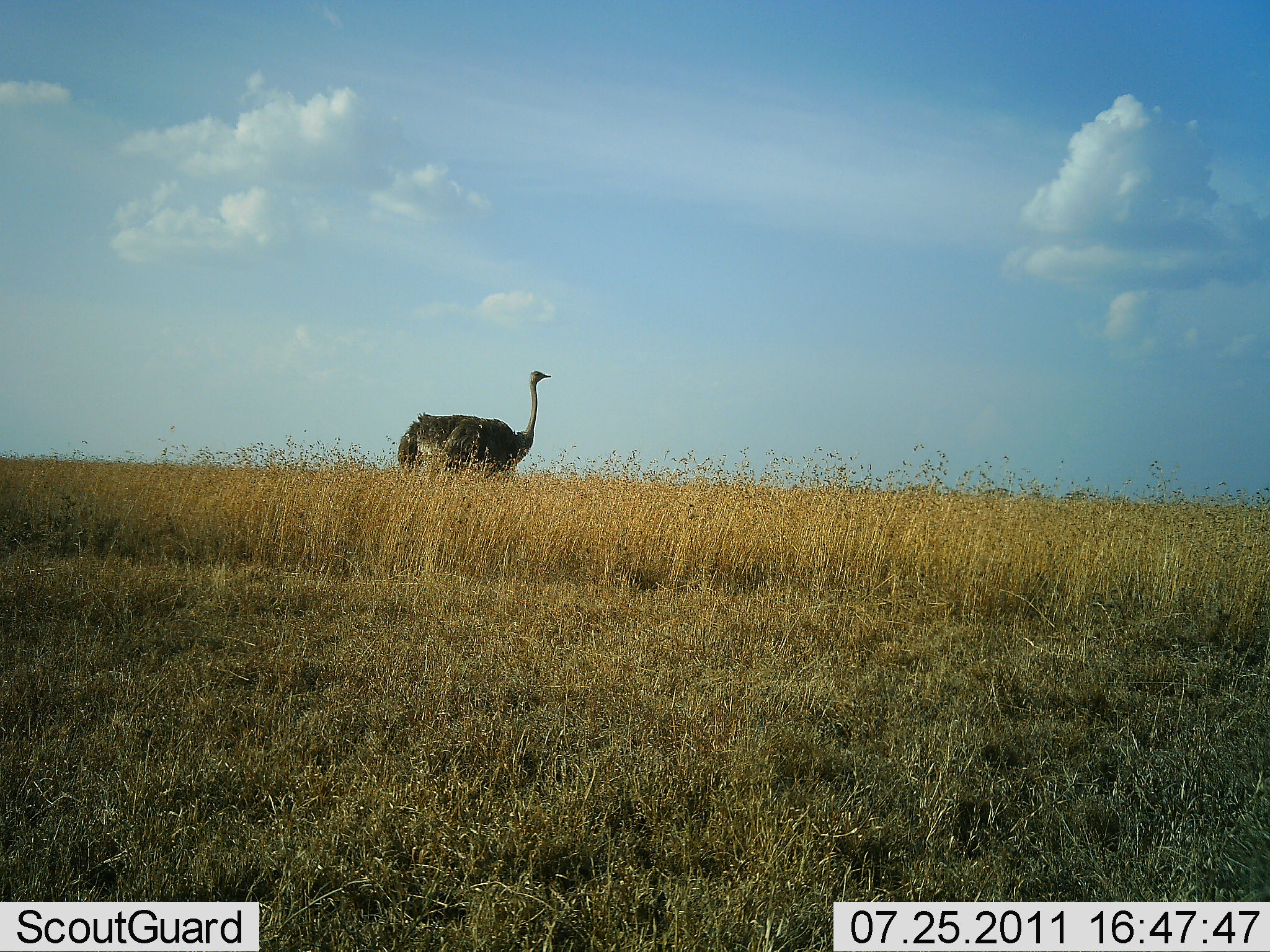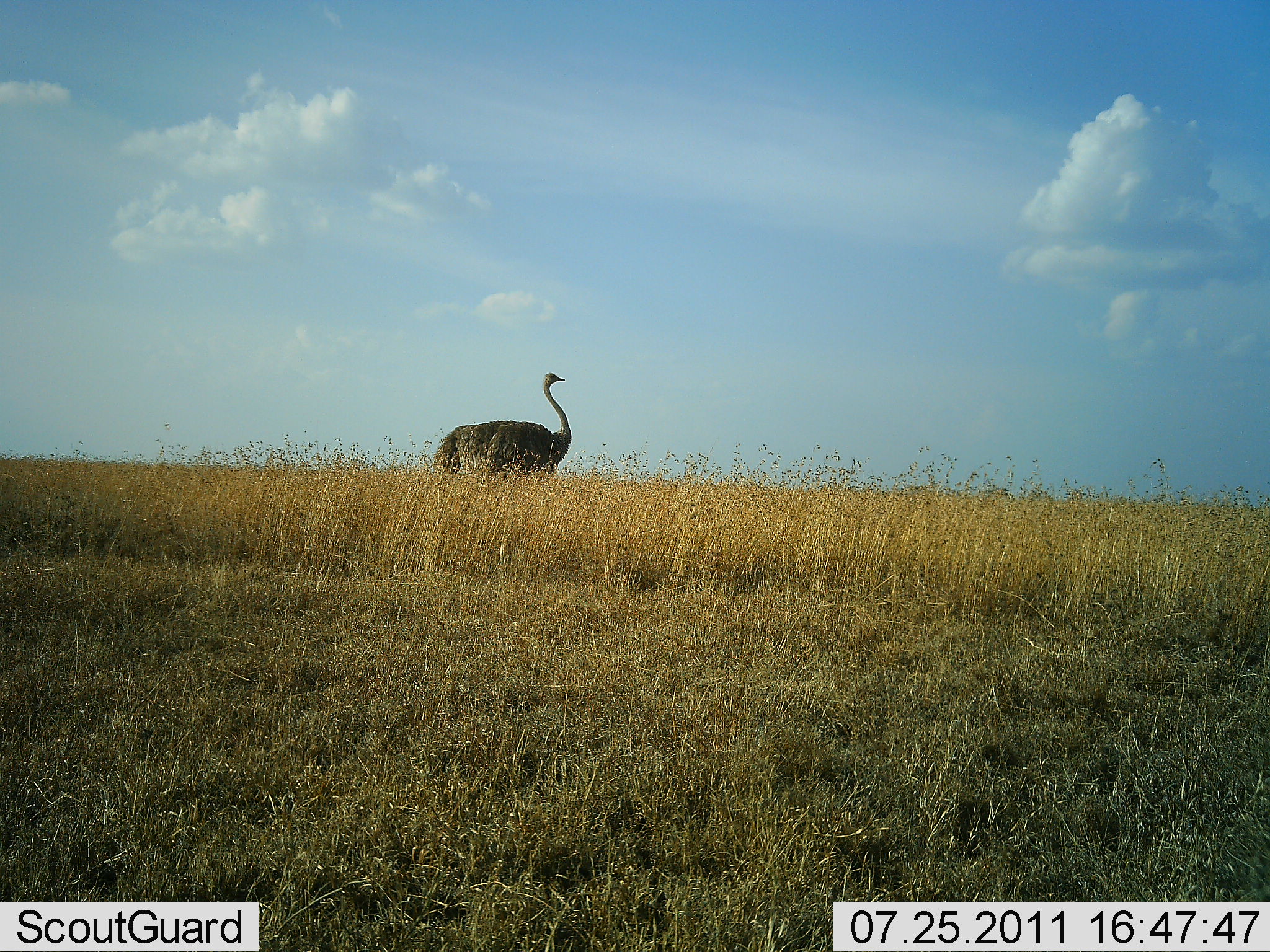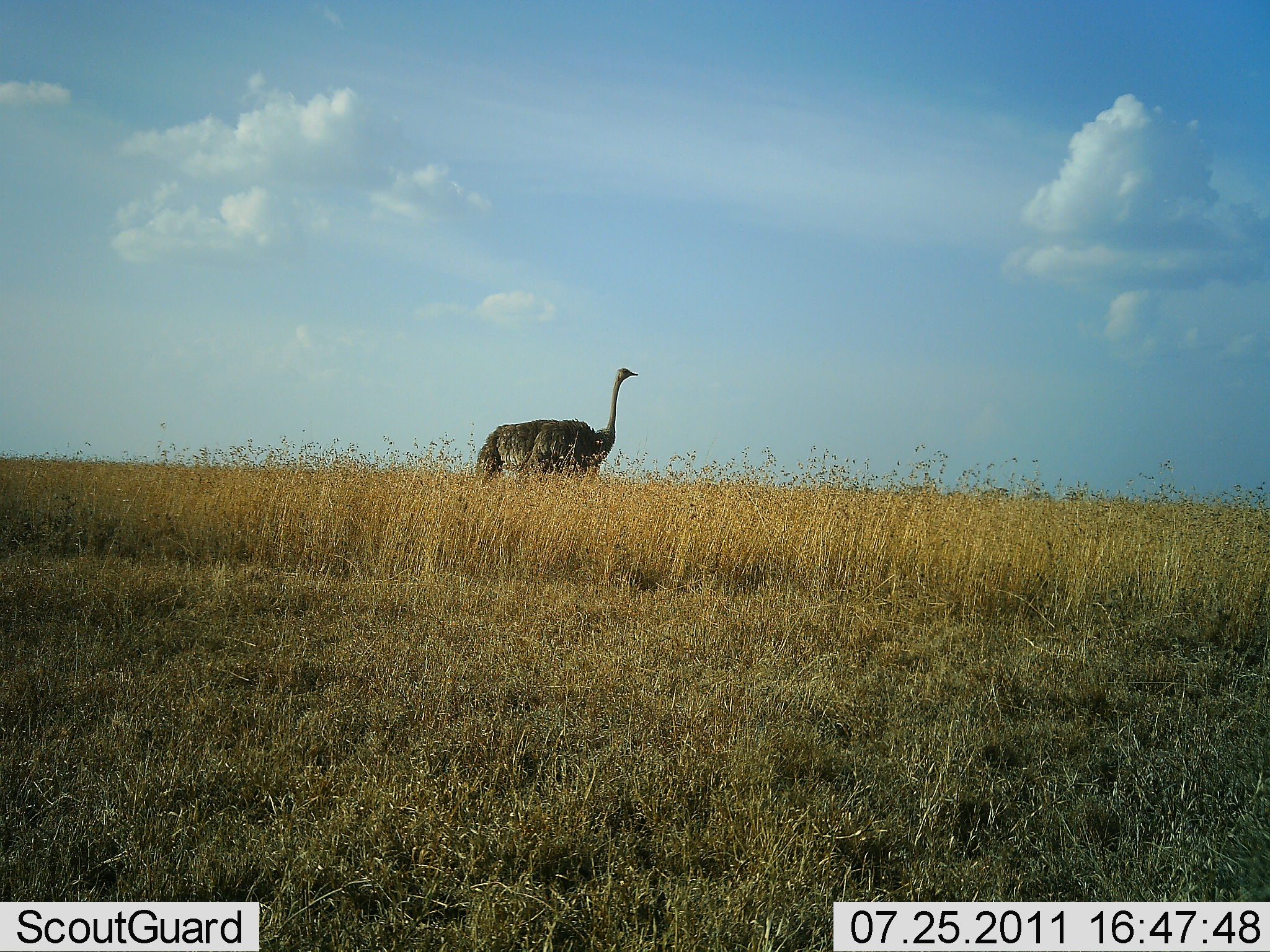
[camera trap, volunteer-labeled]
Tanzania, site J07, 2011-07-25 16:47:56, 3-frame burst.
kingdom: Animalia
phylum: Chordata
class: Aves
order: Struthioniformes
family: Struthionidae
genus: Struthio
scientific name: Struthio camelus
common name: ostrich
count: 1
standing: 9%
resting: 0%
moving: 91%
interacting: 0%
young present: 0%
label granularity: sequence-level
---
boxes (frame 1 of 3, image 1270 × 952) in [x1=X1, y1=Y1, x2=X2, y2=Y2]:
animal: [x1=397, y1=369, x2=553, y2=484]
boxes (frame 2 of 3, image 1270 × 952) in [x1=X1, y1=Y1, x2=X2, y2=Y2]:
animal: [x1=432, y1=371, x2=574, y2=489]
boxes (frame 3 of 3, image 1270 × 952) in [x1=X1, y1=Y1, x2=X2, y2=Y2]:
animal: [x1=472, y1=365, x2=638, y2=485]